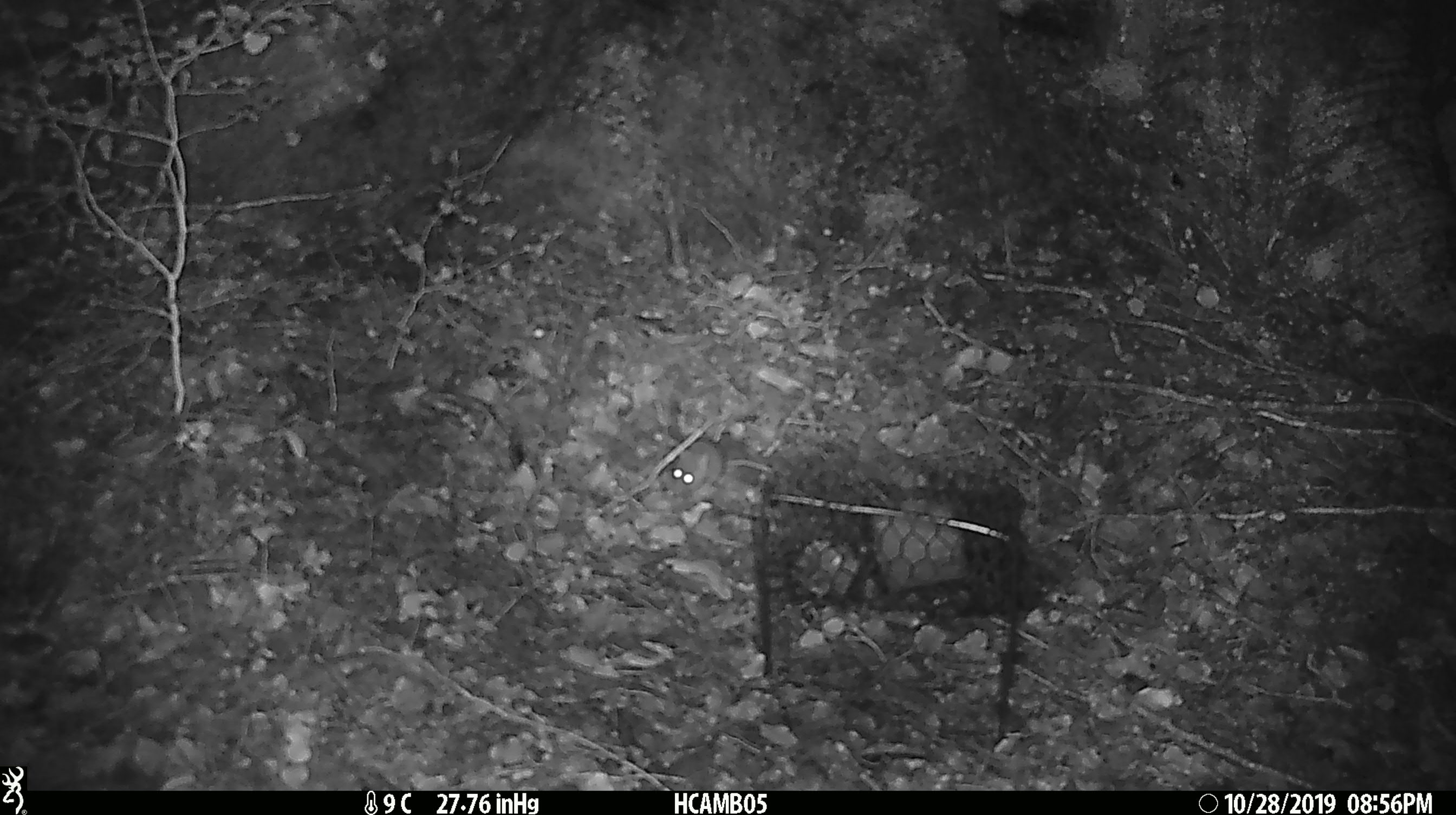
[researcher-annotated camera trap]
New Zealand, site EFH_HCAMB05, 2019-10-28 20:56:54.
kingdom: Animalia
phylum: Chordata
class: Mammalia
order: Rodentia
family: Muridae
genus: Mus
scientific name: Mus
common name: mouse